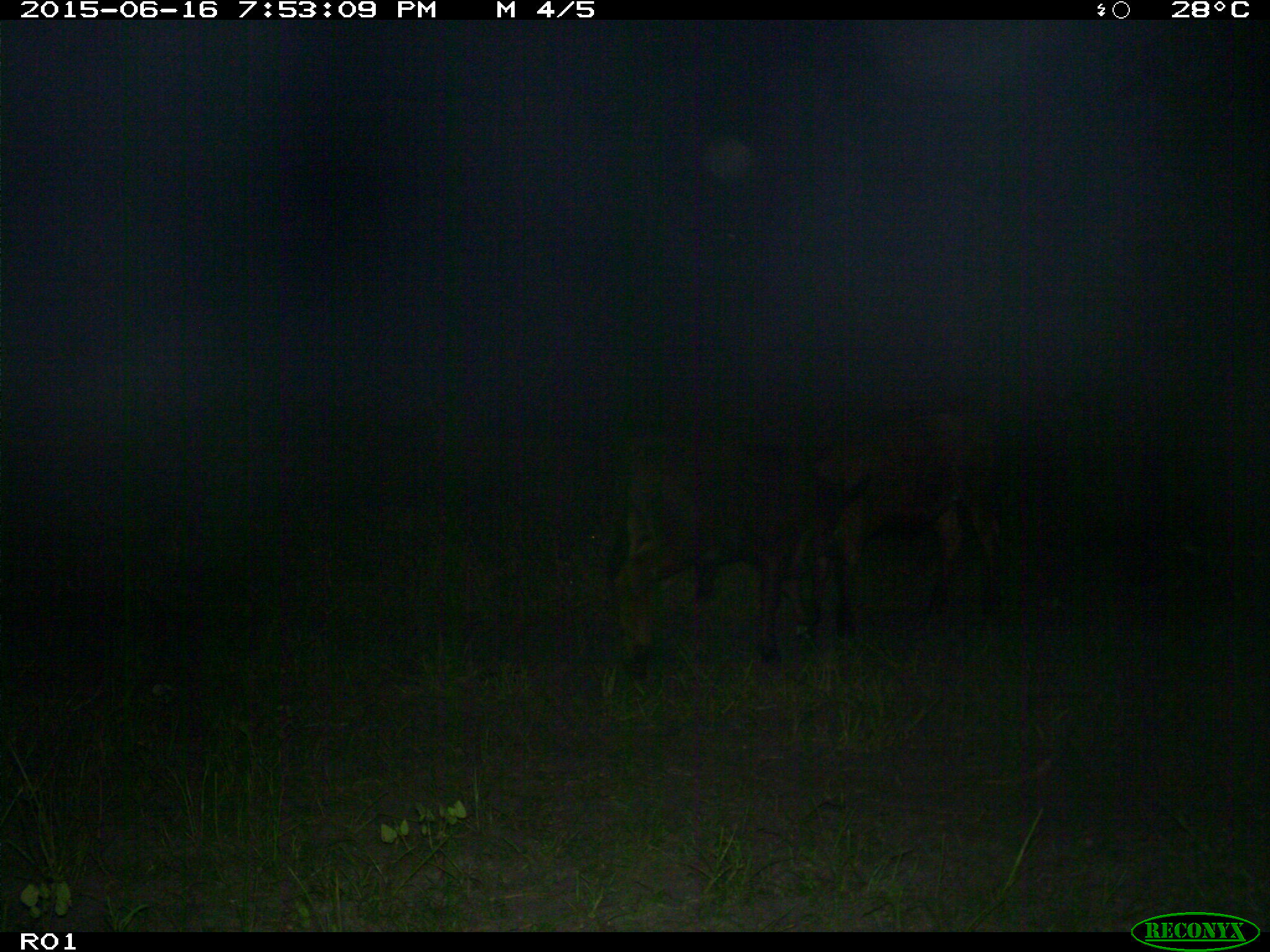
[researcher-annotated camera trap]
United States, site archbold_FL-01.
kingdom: Animalia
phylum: Chordata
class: Mammalia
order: Artiodactyla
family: Bovidae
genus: Bos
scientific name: Bos taurus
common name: domestic cow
Bos taurus (domestic cow).